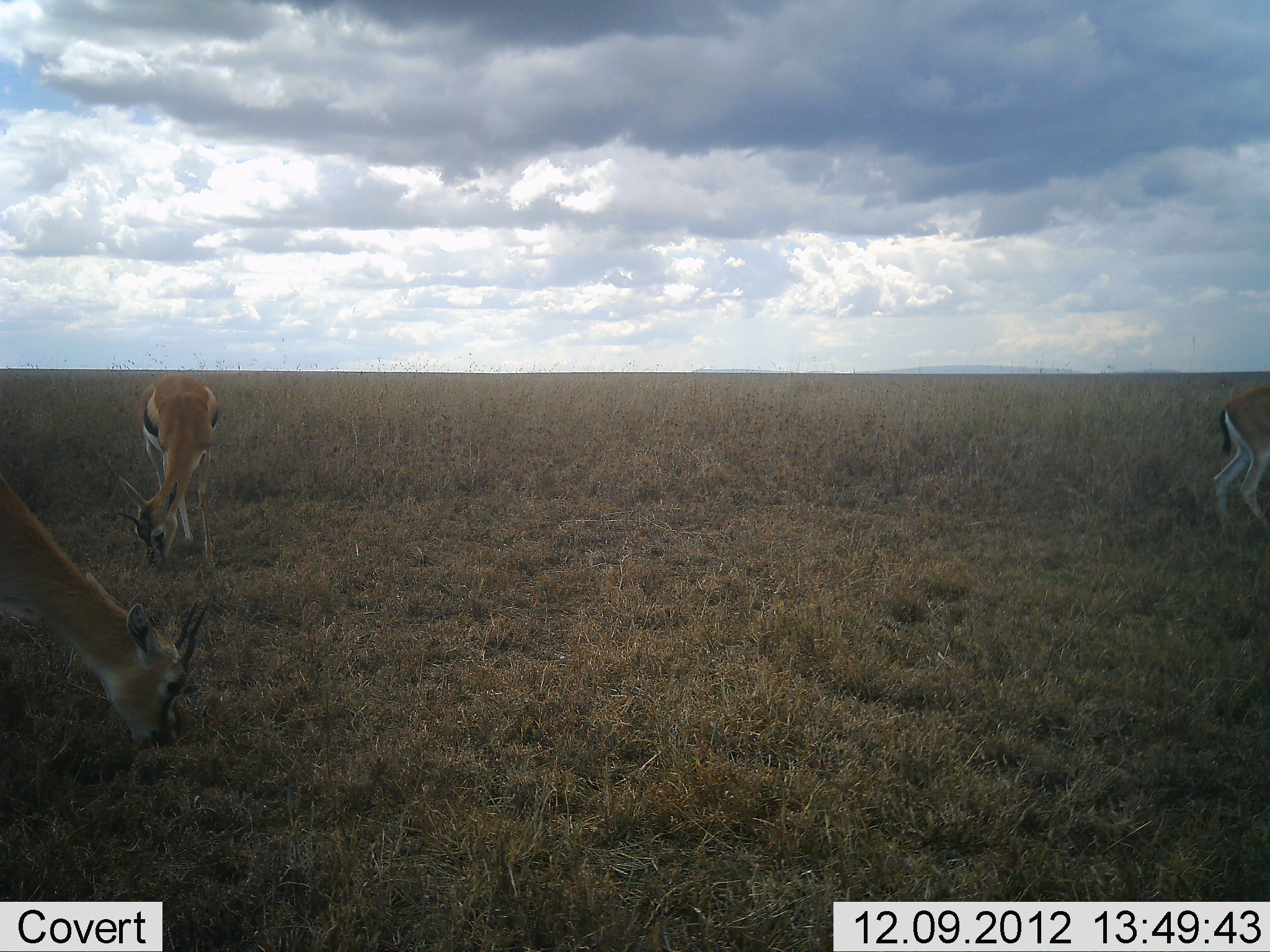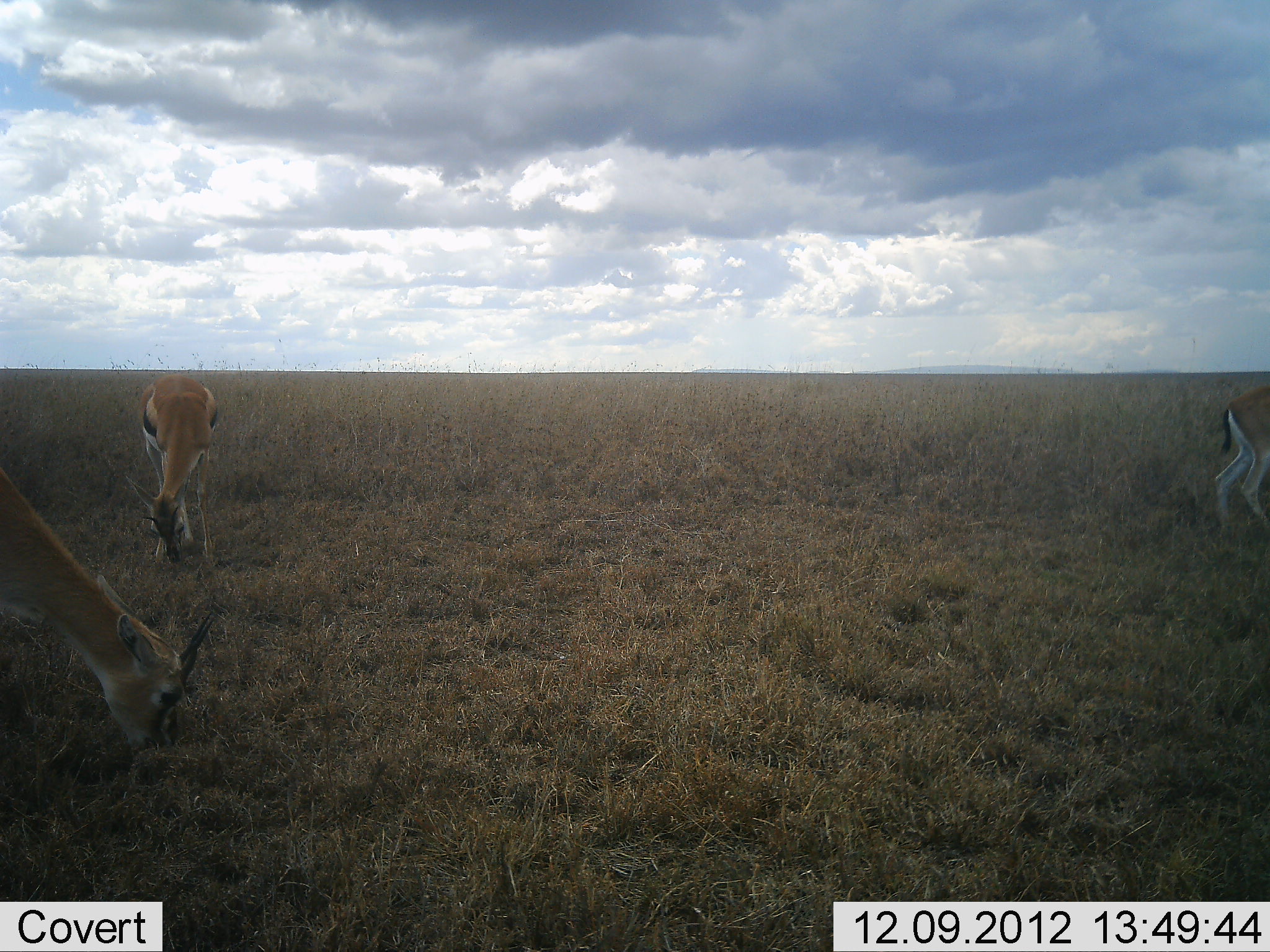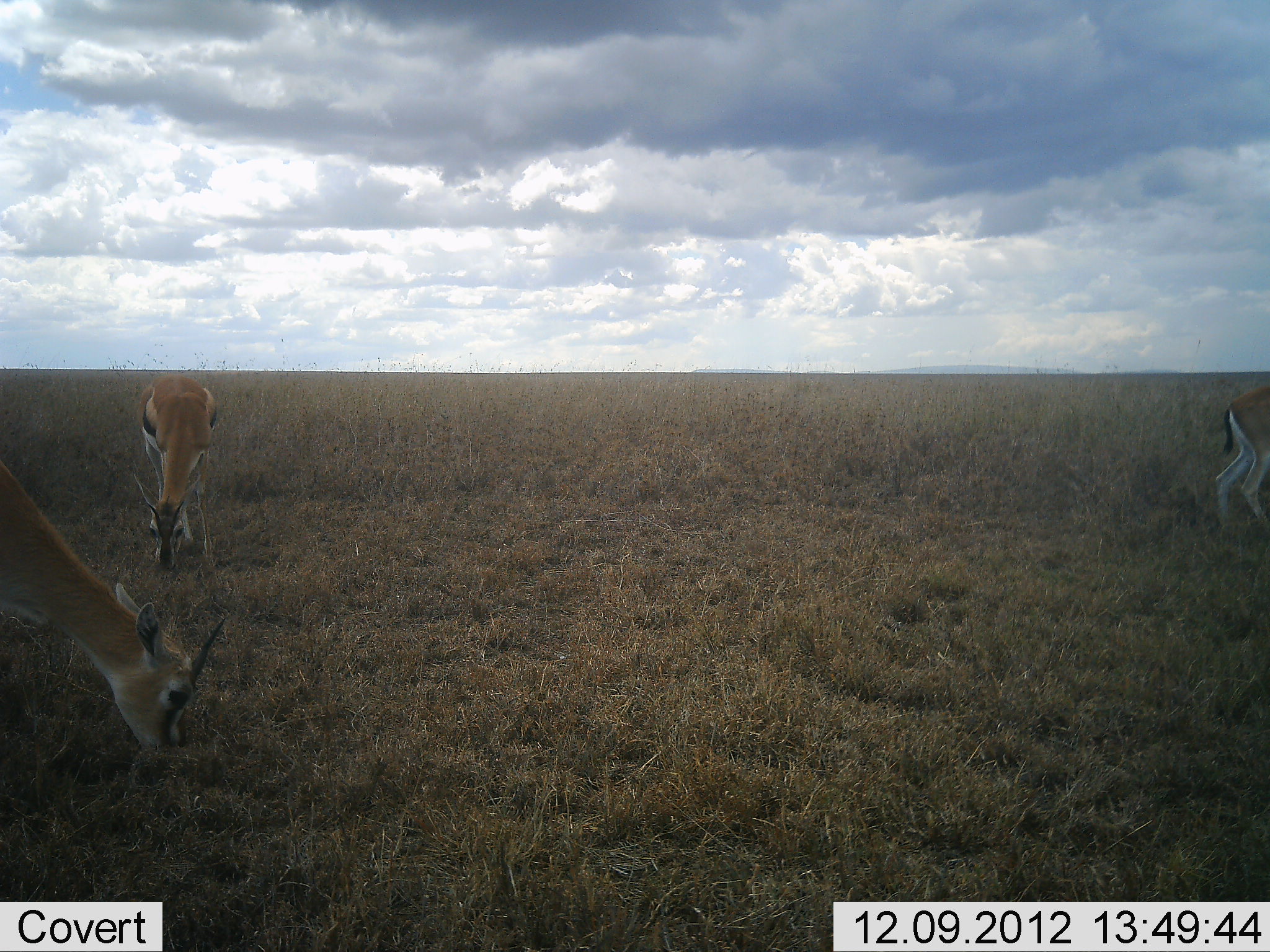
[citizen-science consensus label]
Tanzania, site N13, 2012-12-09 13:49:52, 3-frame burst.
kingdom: Animalia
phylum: Chordata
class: Mammalia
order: Artiodactyla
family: Bovidae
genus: Eudorcas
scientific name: Eudorcas thomsonii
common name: thomson's gazelle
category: gazellethomsons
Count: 3.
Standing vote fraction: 29%.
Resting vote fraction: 0%.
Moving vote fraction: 0%.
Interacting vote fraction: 0%.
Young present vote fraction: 0%.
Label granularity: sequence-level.